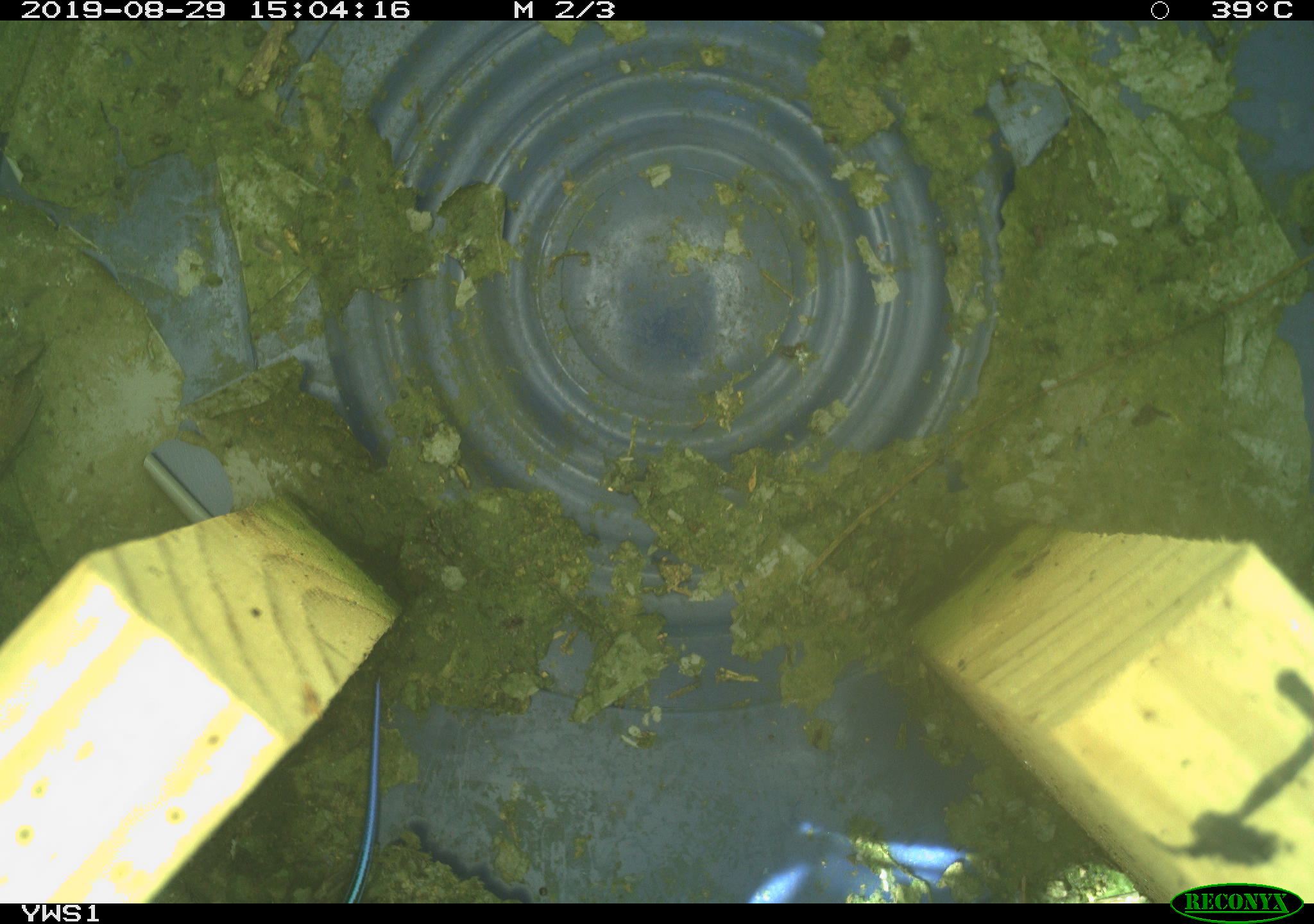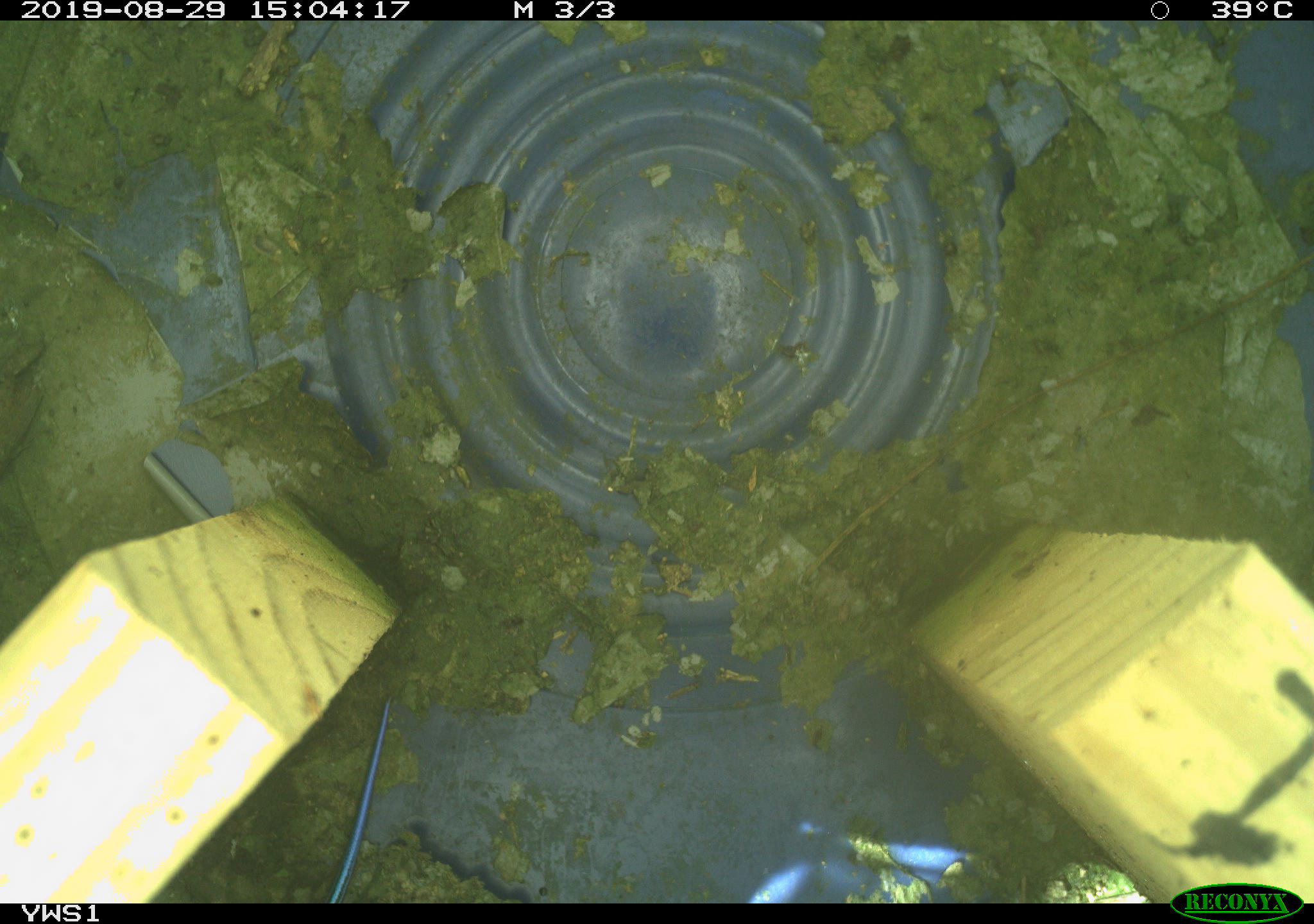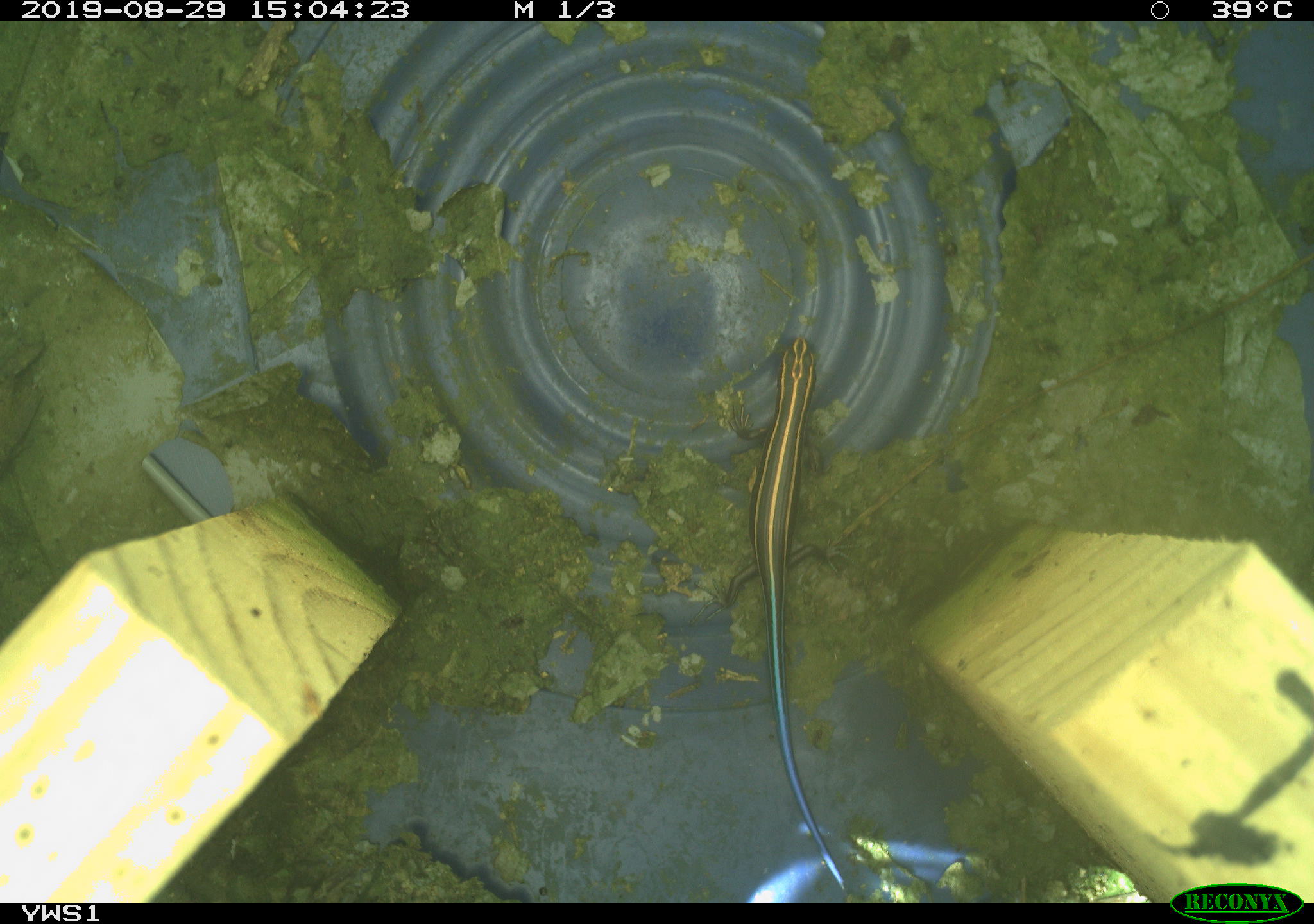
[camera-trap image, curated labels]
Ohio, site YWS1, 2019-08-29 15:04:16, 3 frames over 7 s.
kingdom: Animalia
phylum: Chordata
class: Reptilia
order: Squamata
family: Scincidae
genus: Plestiodon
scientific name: Plestiodon fasciatus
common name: common five-lined skink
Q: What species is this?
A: Common five-lined skink (Plestiodon fasciatus).